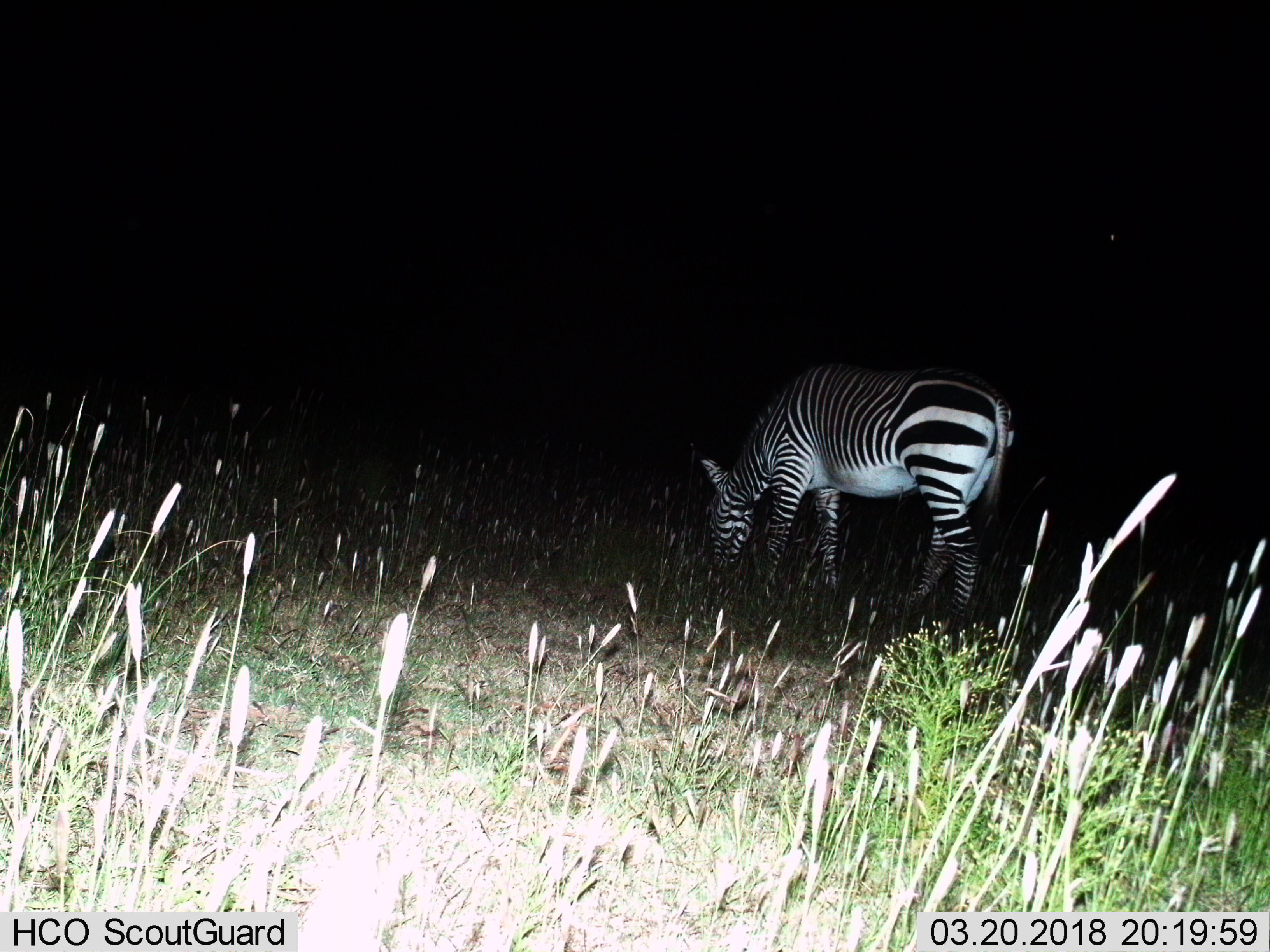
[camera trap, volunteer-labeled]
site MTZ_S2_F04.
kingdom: Animalia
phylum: Chordata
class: Mammalia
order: Perissodactyla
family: Equidae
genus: Equus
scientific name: Equus zebra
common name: mountain zebra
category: zebramountain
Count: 1.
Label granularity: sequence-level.